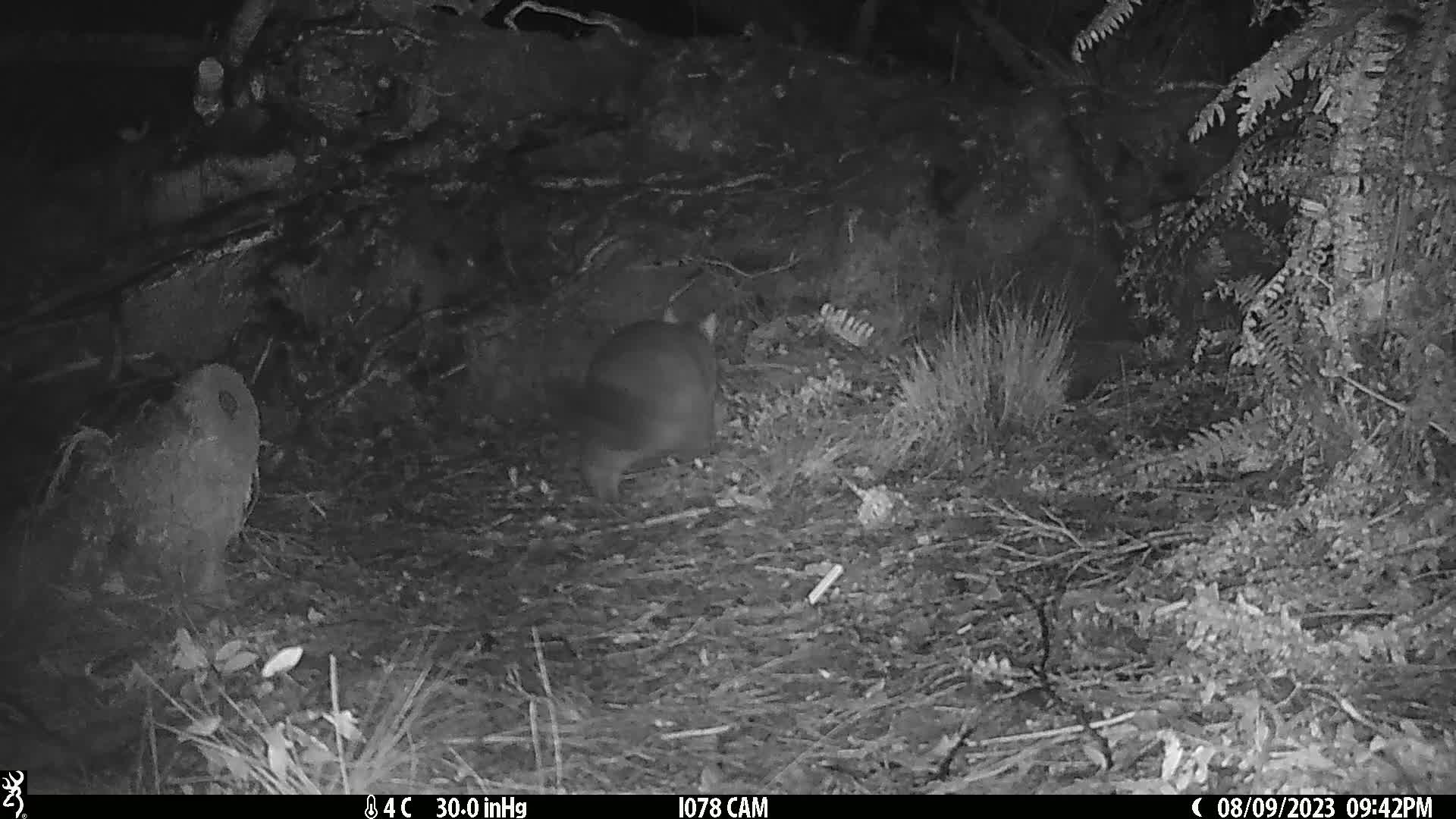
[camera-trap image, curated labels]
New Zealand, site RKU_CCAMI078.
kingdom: Animalia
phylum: Chordata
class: Mammalia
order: Diprotodontia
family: Phalangeridae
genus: Trichosurus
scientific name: Trichosurus vulpecula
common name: common brushtail possum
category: possum